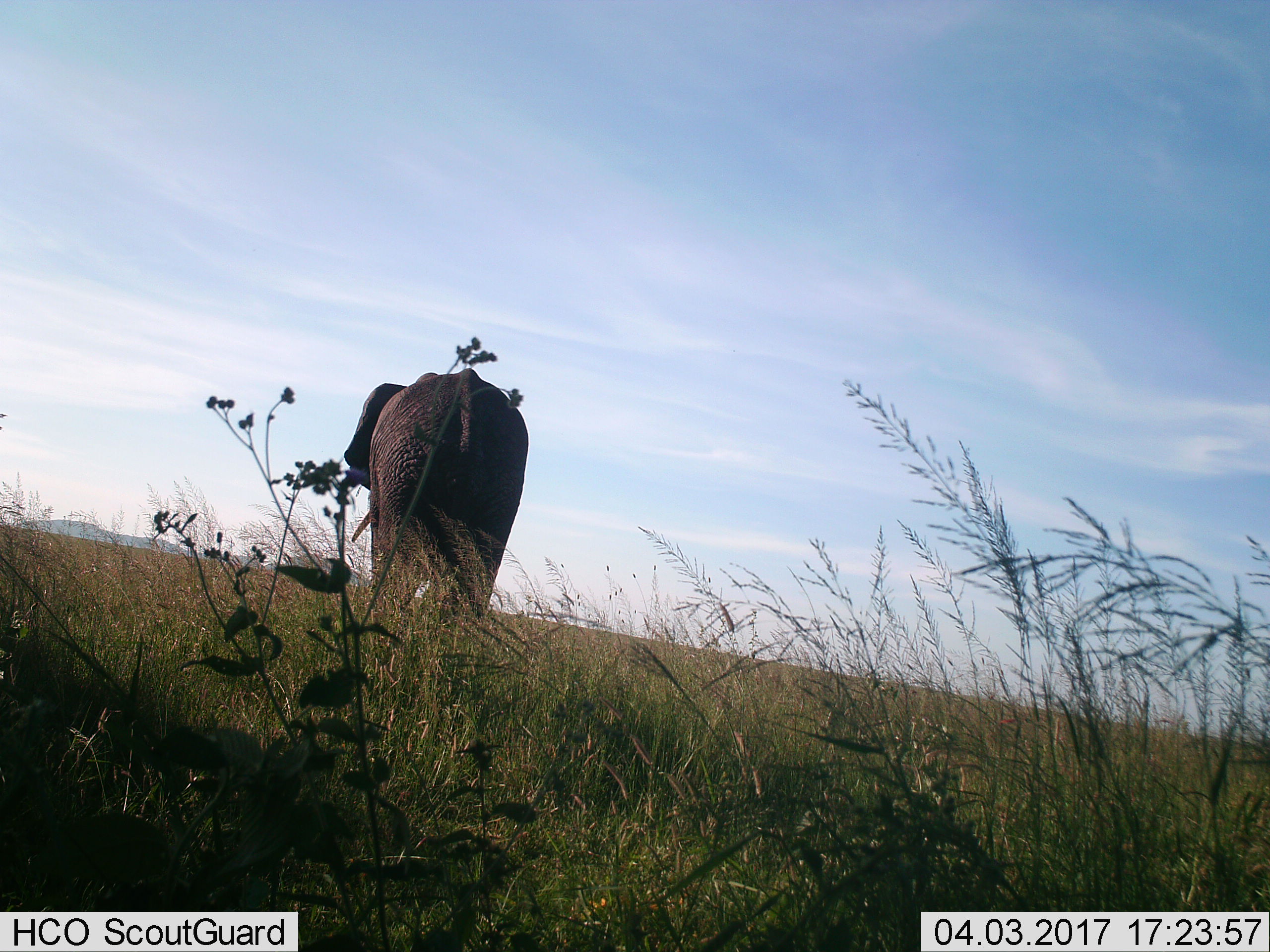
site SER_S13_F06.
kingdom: Animalia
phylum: Chordata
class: Mammalia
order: Proboscidea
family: Elephantidae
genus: Loxodonta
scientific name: Loxodonta africana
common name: african bush elephant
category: elephant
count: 1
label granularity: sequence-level